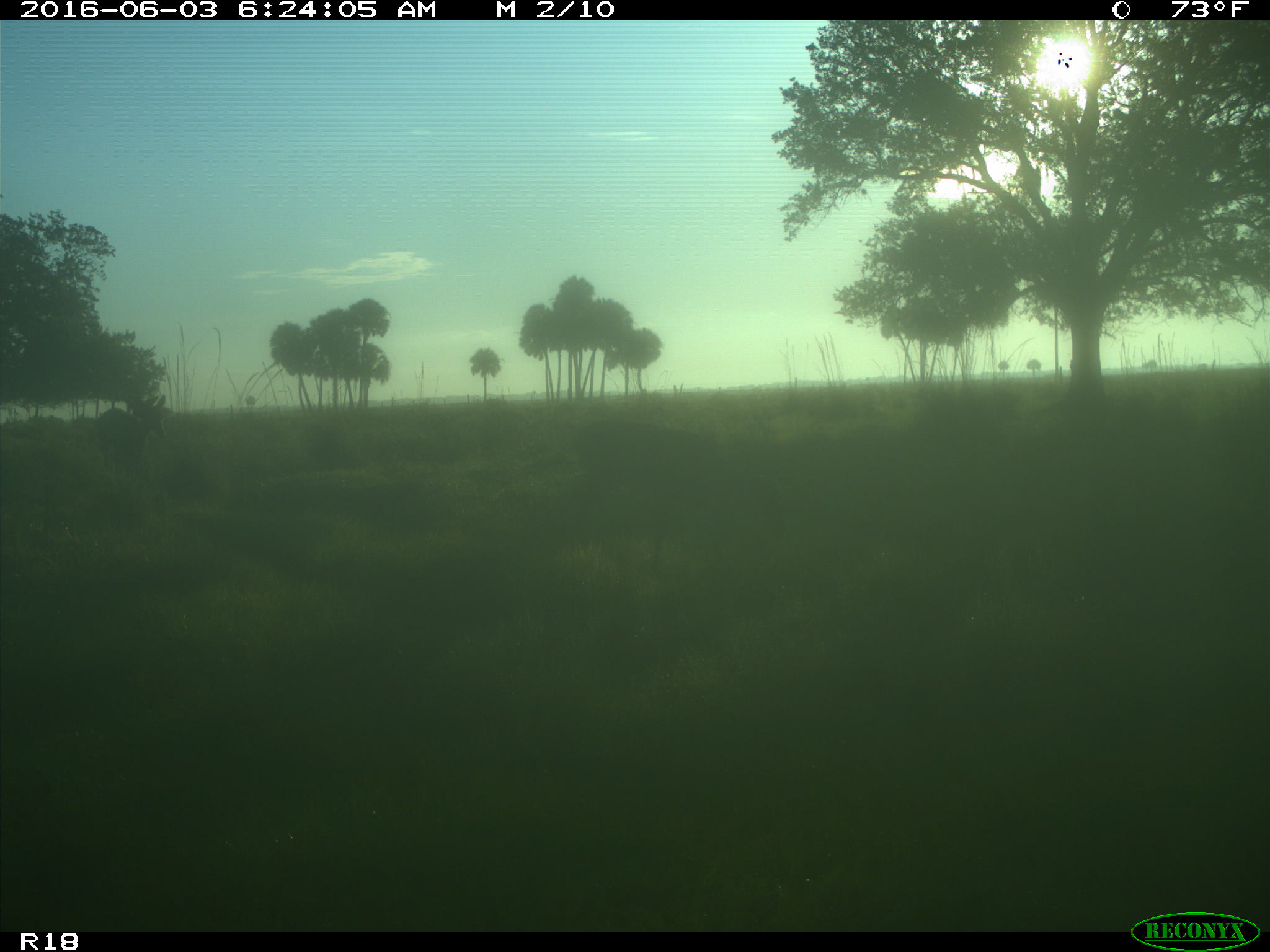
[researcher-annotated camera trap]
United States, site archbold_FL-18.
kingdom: Animalia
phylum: Chordata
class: Mammalia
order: Artiodactyla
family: Cervidae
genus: Odocoileus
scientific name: Odocoileus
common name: deer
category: unidentified deer